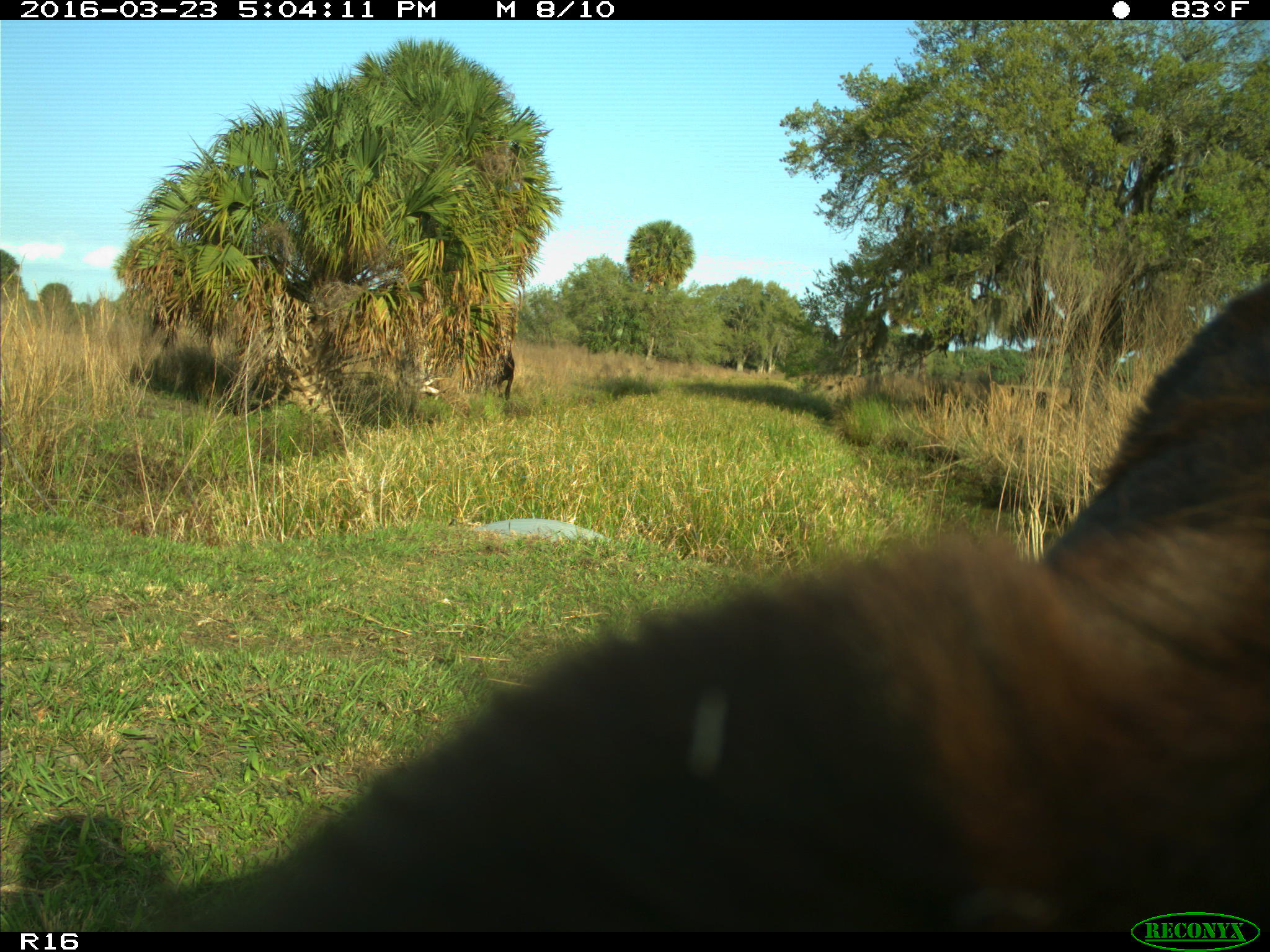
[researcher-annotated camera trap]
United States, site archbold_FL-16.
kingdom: Animalia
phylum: Chordata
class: Mammalia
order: Artiodactyla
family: Bovidae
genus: Bos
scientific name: Bos taurus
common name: domestic cow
Bos taurus (domestic cow).